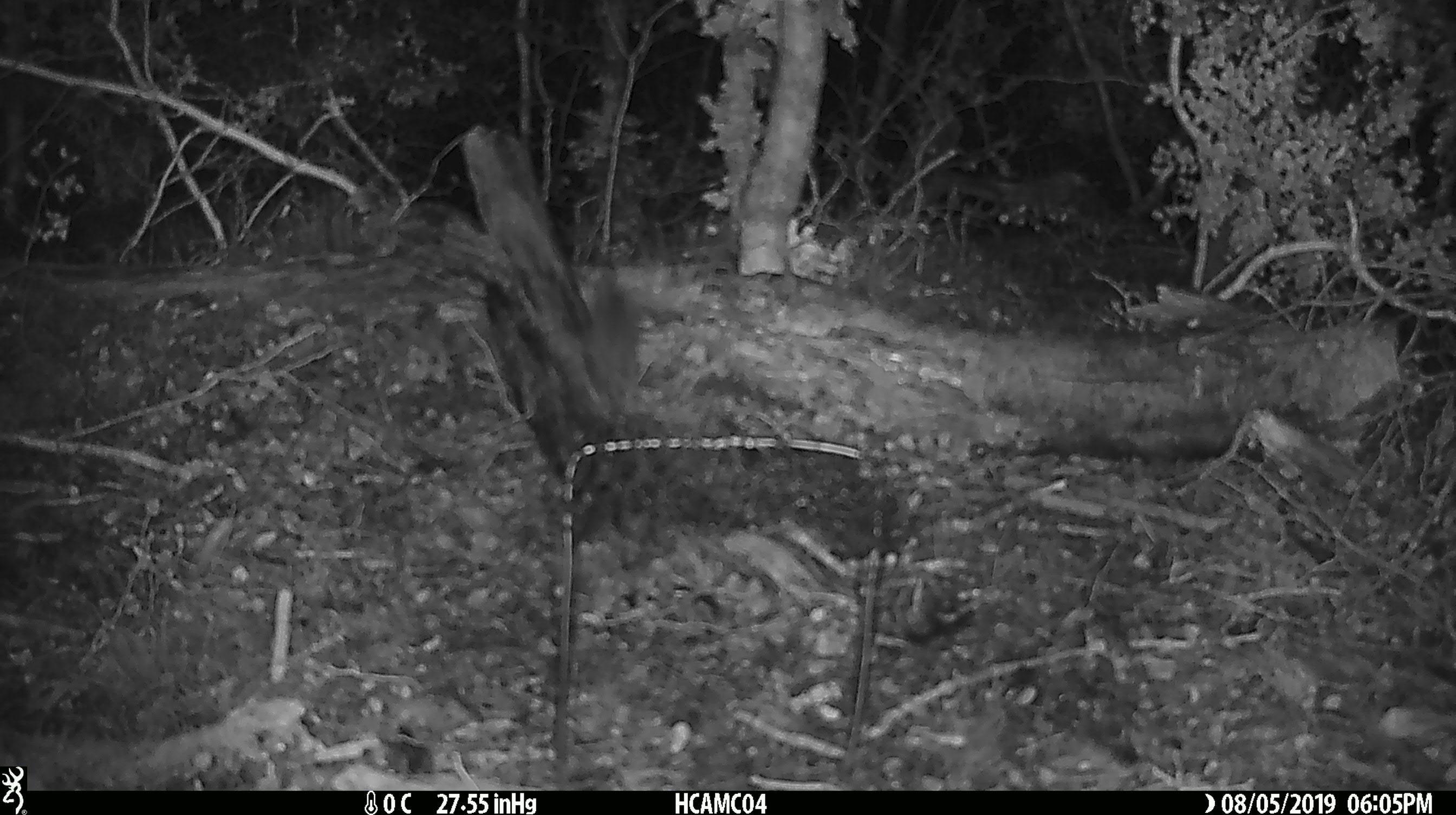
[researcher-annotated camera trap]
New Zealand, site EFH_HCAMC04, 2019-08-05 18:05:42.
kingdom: Animalia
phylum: Chordata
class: Mammalia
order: Rodentia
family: Muridae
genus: Mus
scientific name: Mus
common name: mouse